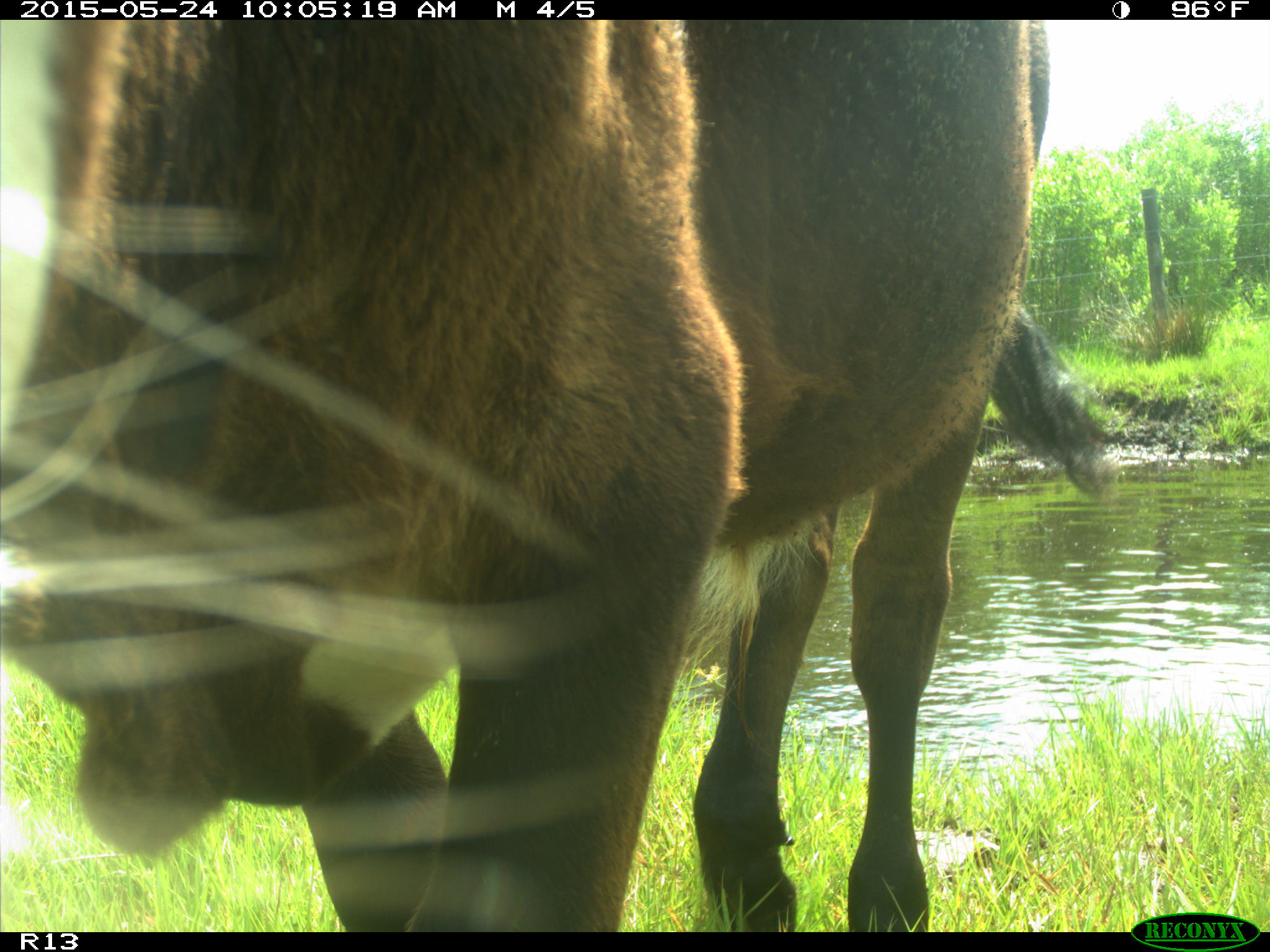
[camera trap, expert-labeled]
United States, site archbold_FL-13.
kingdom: Animalia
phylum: Chordata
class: Mammalia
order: Artiodactyla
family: Bovidae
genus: Bos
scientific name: Bos taurus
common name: domestic cow